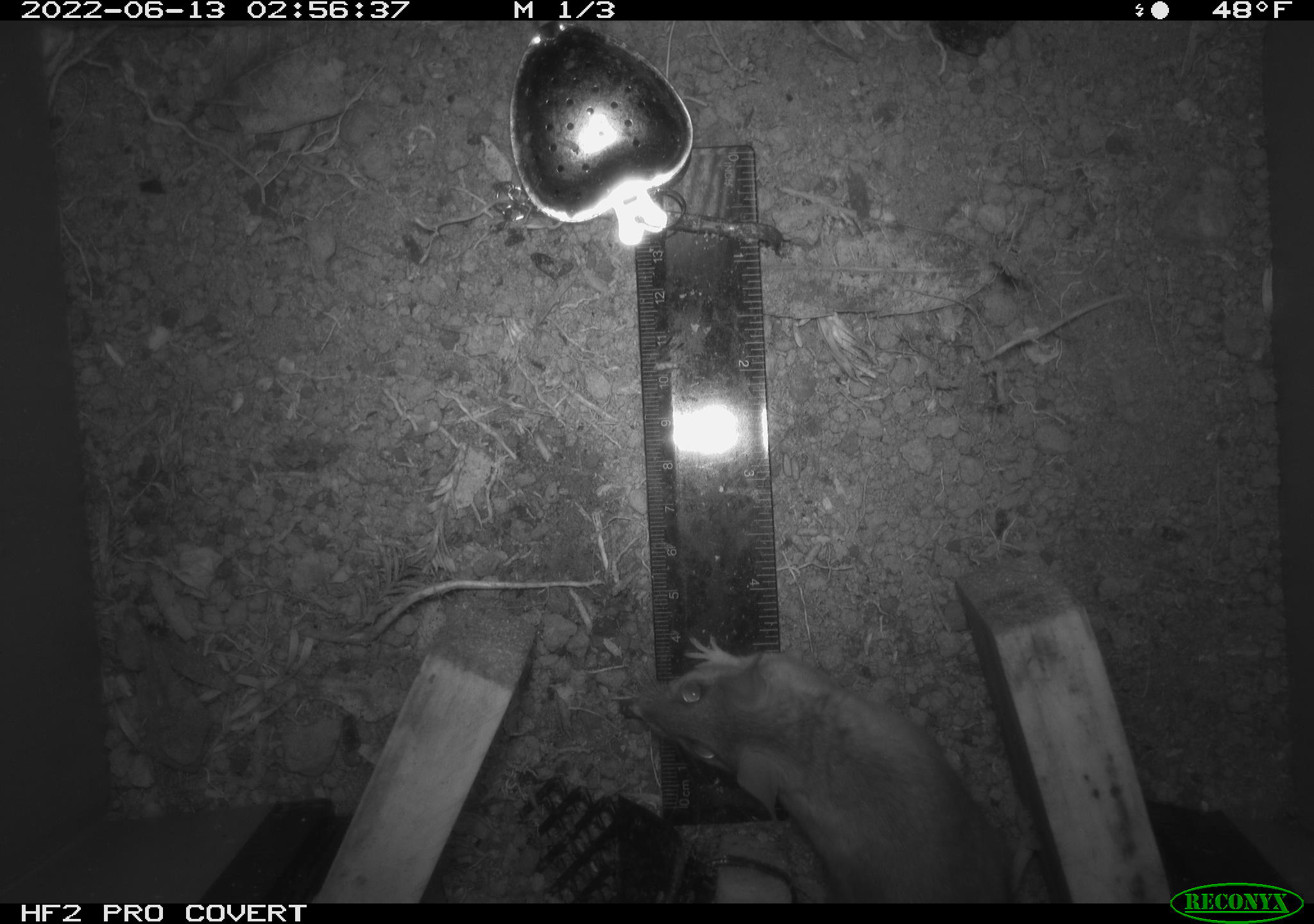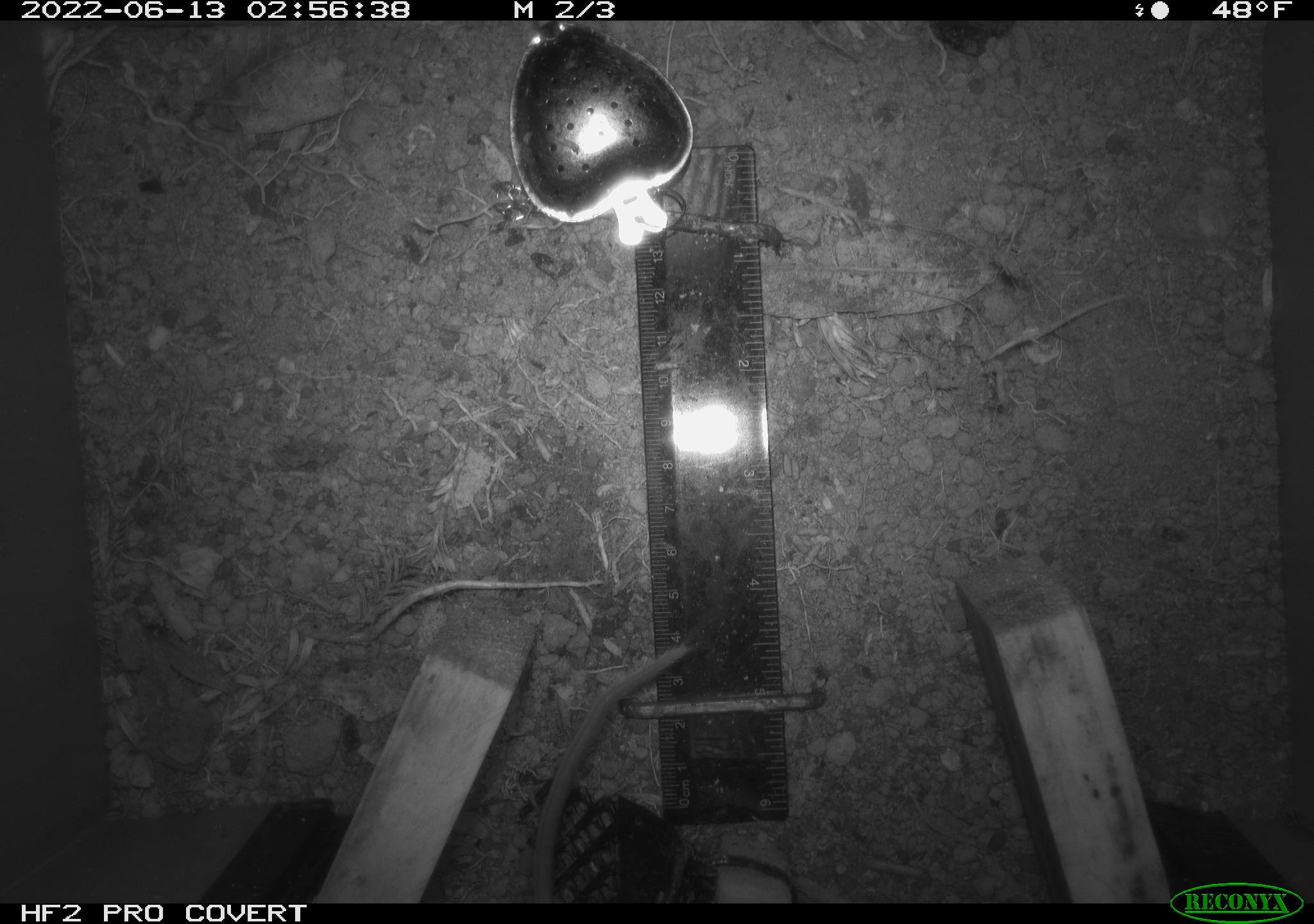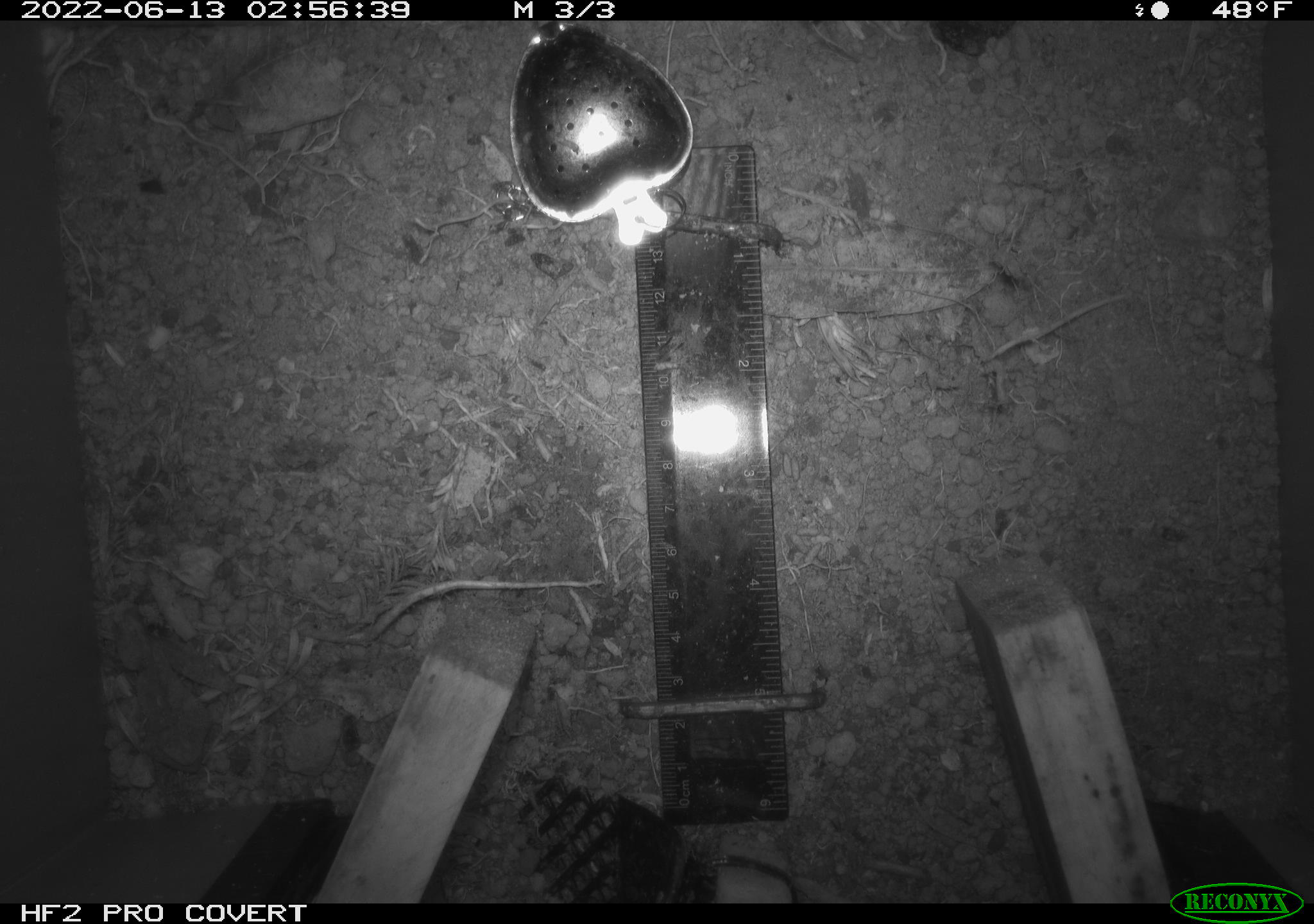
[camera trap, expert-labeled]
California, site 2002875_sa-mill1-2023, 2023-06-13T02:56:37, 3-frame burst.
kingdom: Animalia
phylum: Chordata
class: Mammalia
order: Rodentia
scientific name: Rodentia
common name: mouse species